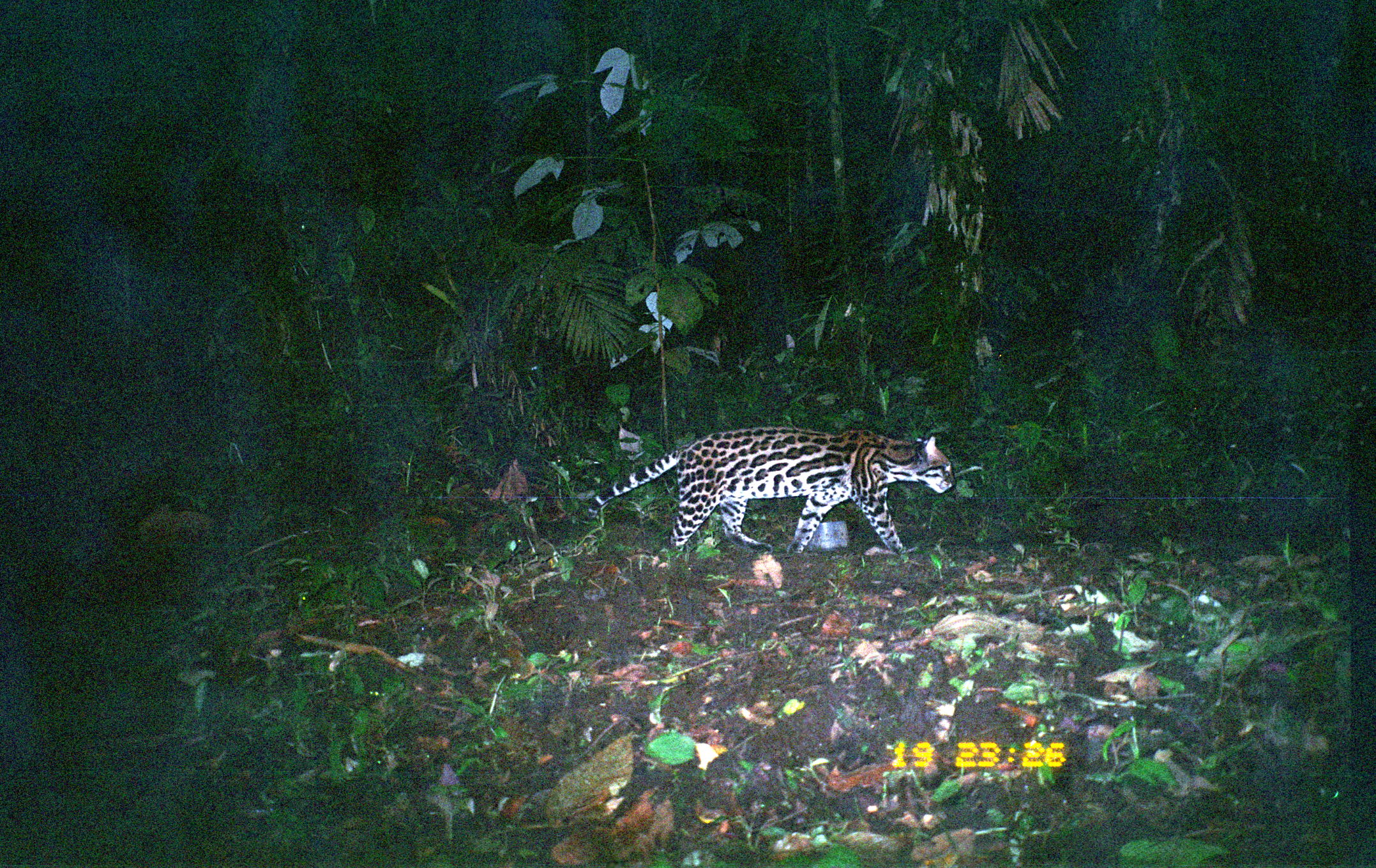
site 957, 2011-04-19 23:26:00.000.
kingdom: Animalia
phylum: Chordata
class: Mammalia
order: Carnivora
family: Felidae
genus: Leopardus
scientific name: Leopardus pardalis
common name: ocelot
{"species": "Leopardus pardalis (ocelot)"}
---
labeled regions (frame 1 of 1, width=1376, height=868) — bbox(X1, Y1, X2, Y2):
leopardus pardalis: bbox(591, 425, 954, 556)